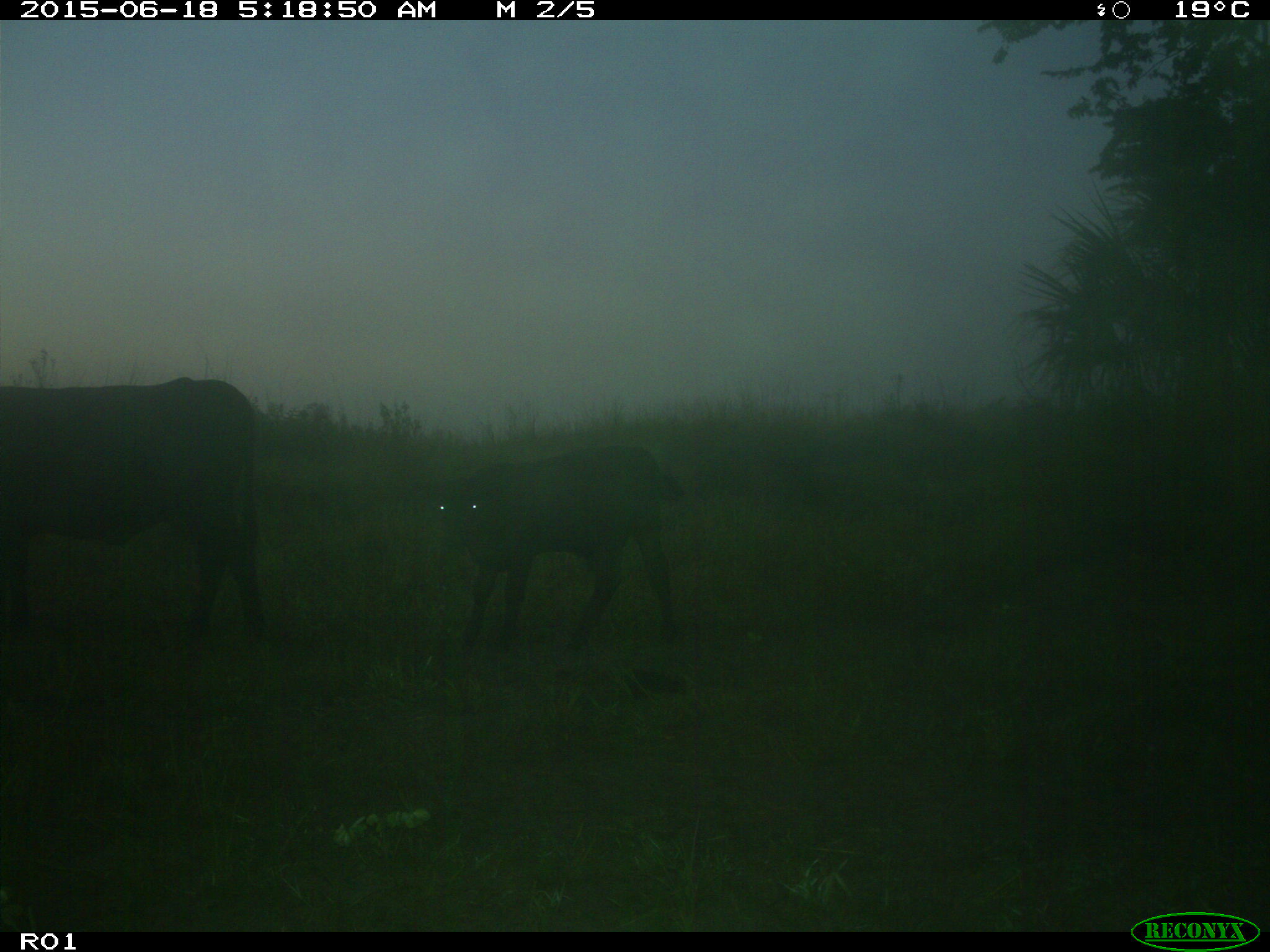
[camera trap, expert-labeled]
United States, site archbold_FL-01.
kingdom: Animalia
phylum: Chordata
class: Mammalia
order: Artiodactyla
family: Bovidae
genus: Bos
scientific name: Bos taurus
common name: domestic cow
Bos taurus (domestic cow).